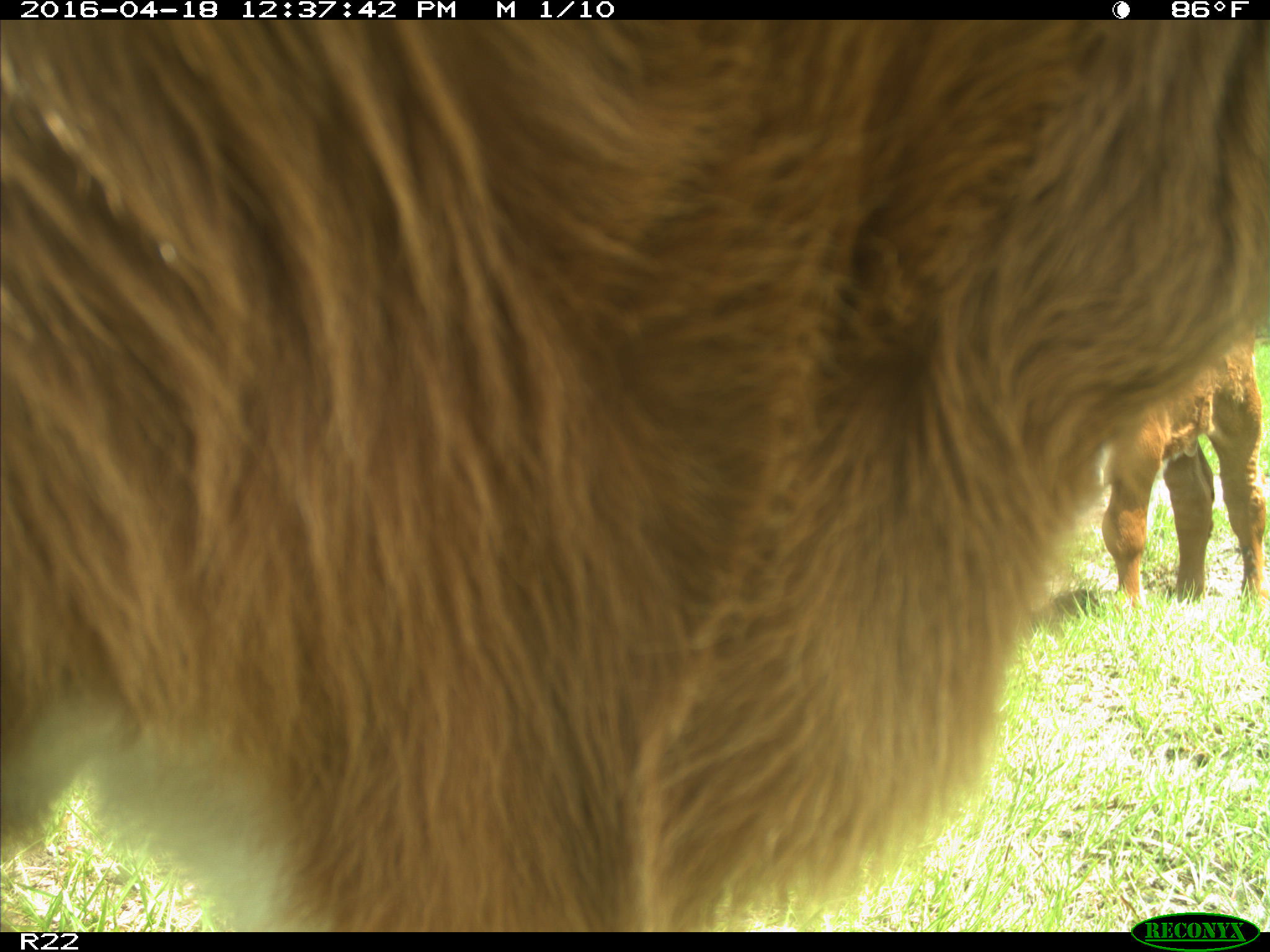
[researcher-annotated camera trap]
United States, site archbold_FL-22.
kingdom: Animalia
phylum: Chordata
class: Mammalia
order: Artiodactyla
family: Bovidae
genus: Bos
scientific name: Bos taurus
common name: domestic cow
Bos taurus (domestic cow).